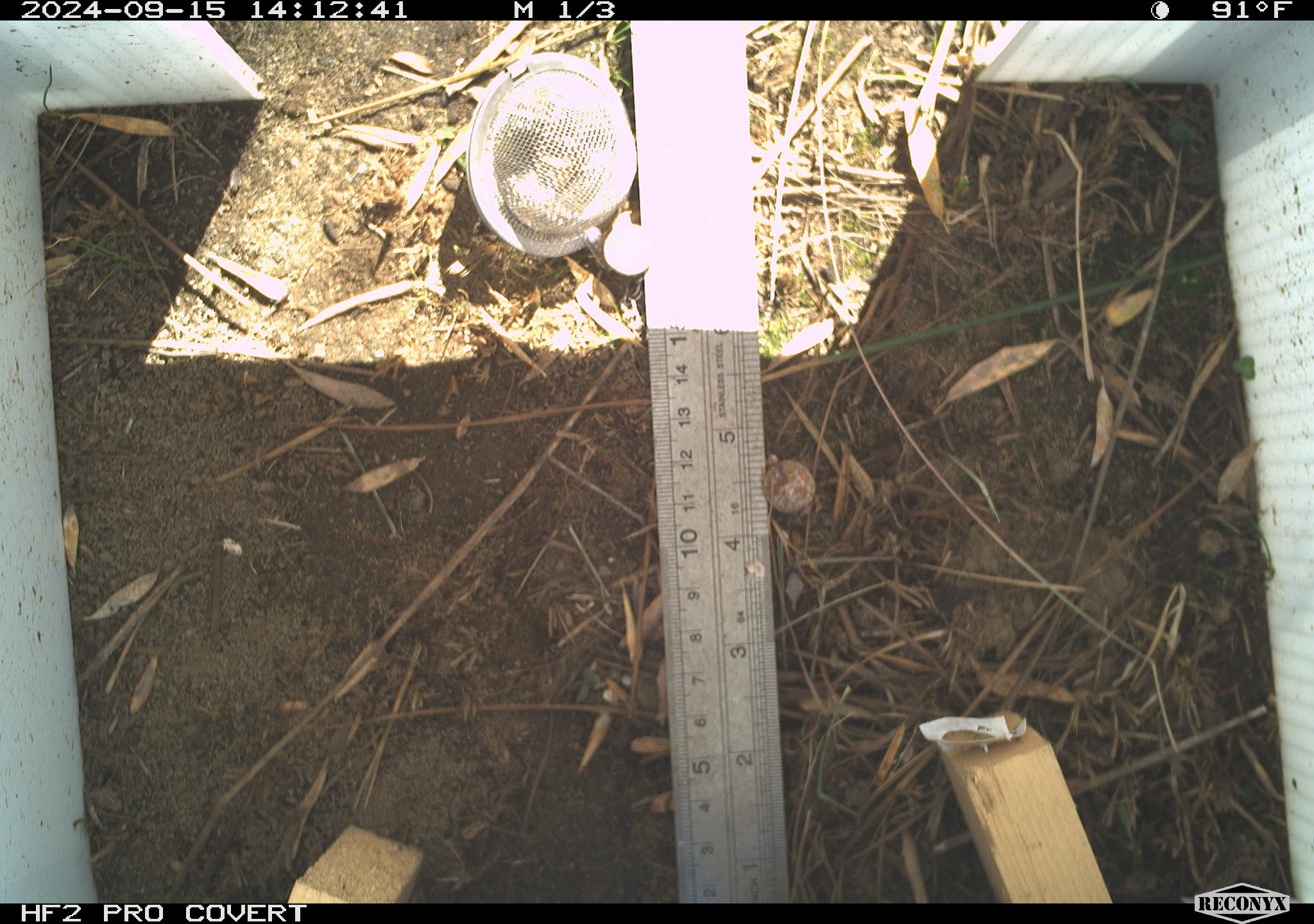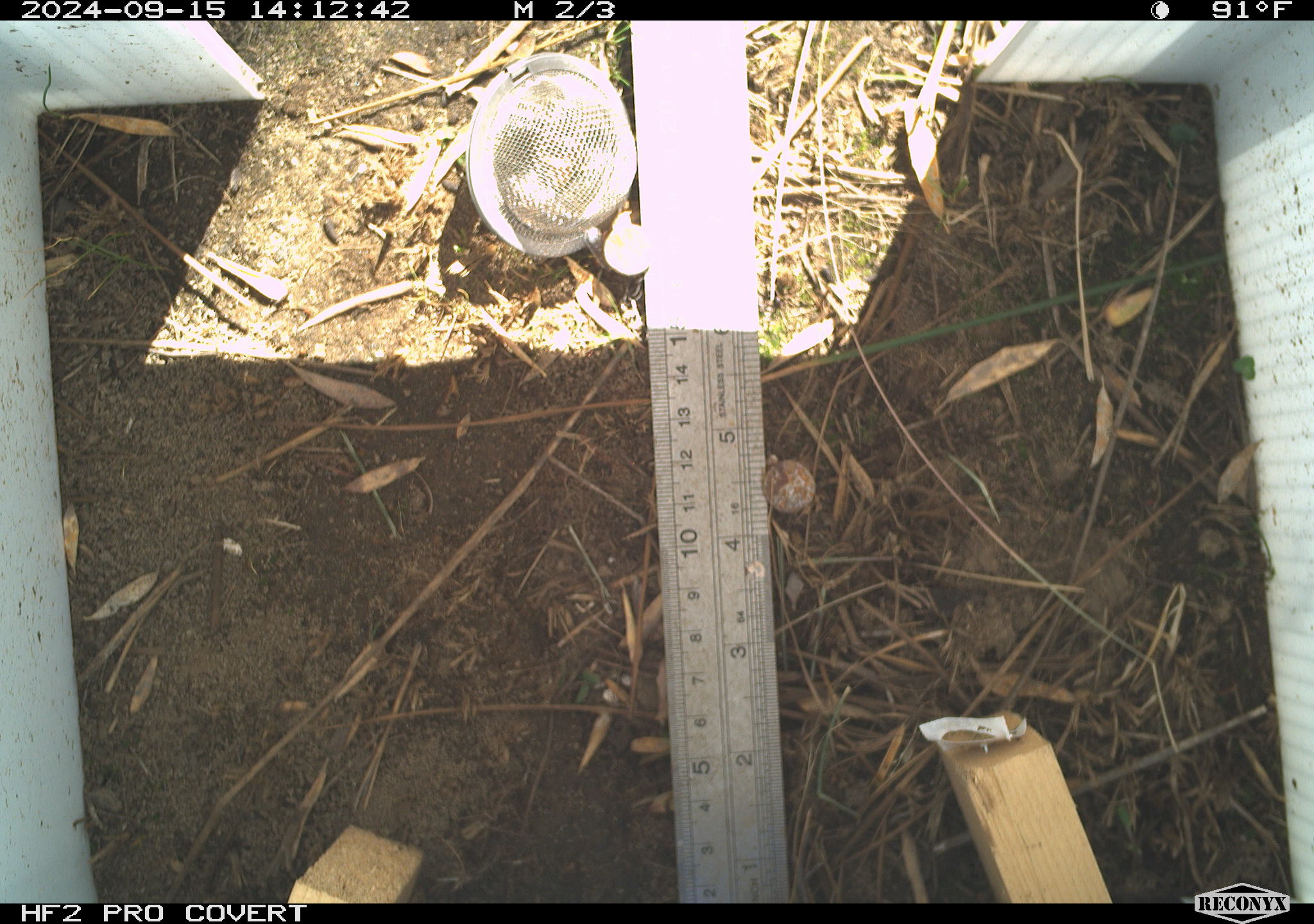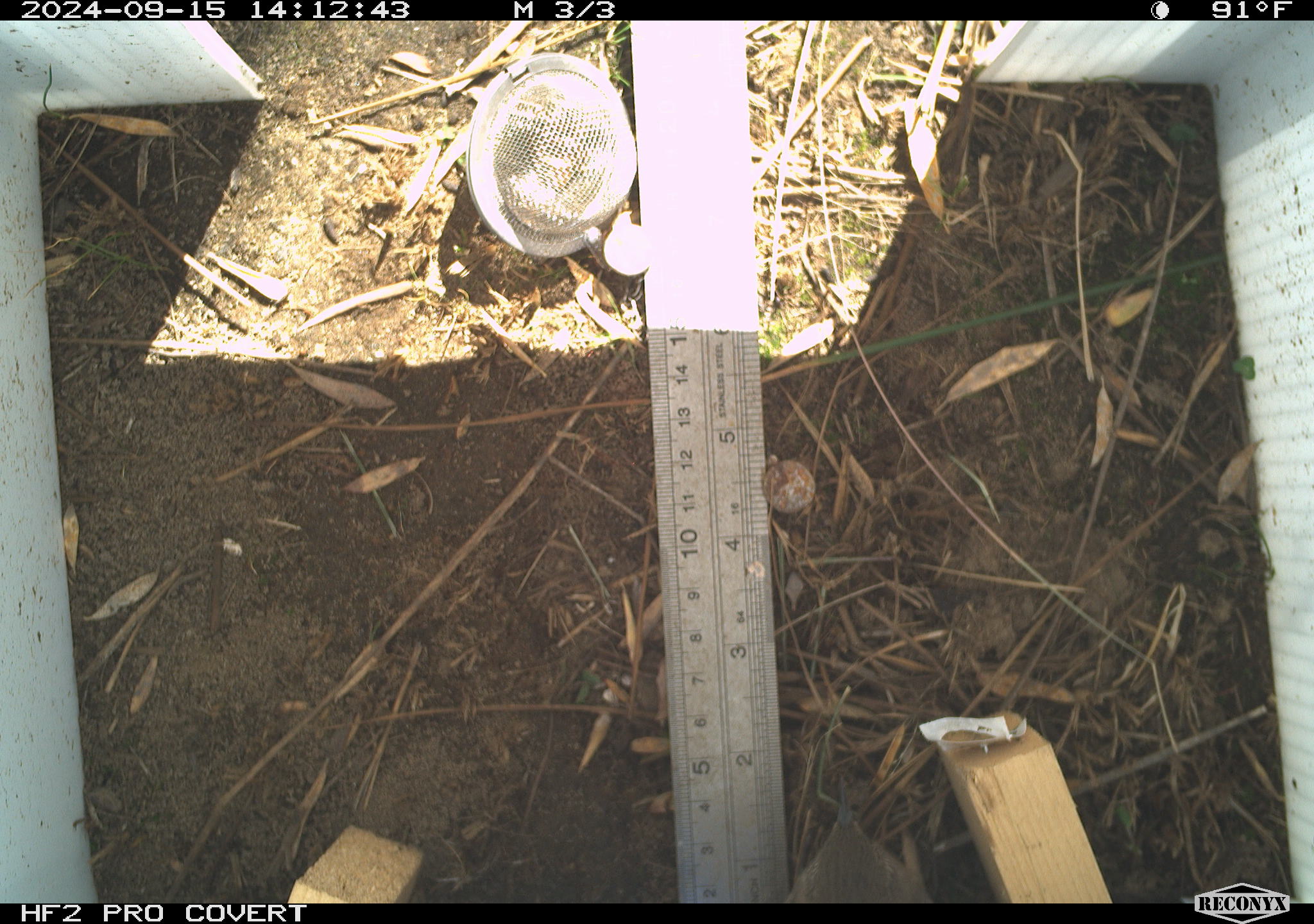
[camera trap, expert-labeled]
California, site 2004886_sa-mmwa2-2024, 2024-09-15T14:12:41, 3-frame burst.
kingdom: Animalia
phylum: Chordata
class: Aves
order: Passeriformes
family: Troglodytidae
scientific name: Troglodytidae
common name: wren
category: troglodytidae family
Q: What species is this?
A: Troglodytidae family (wren) (Troglodytidae).